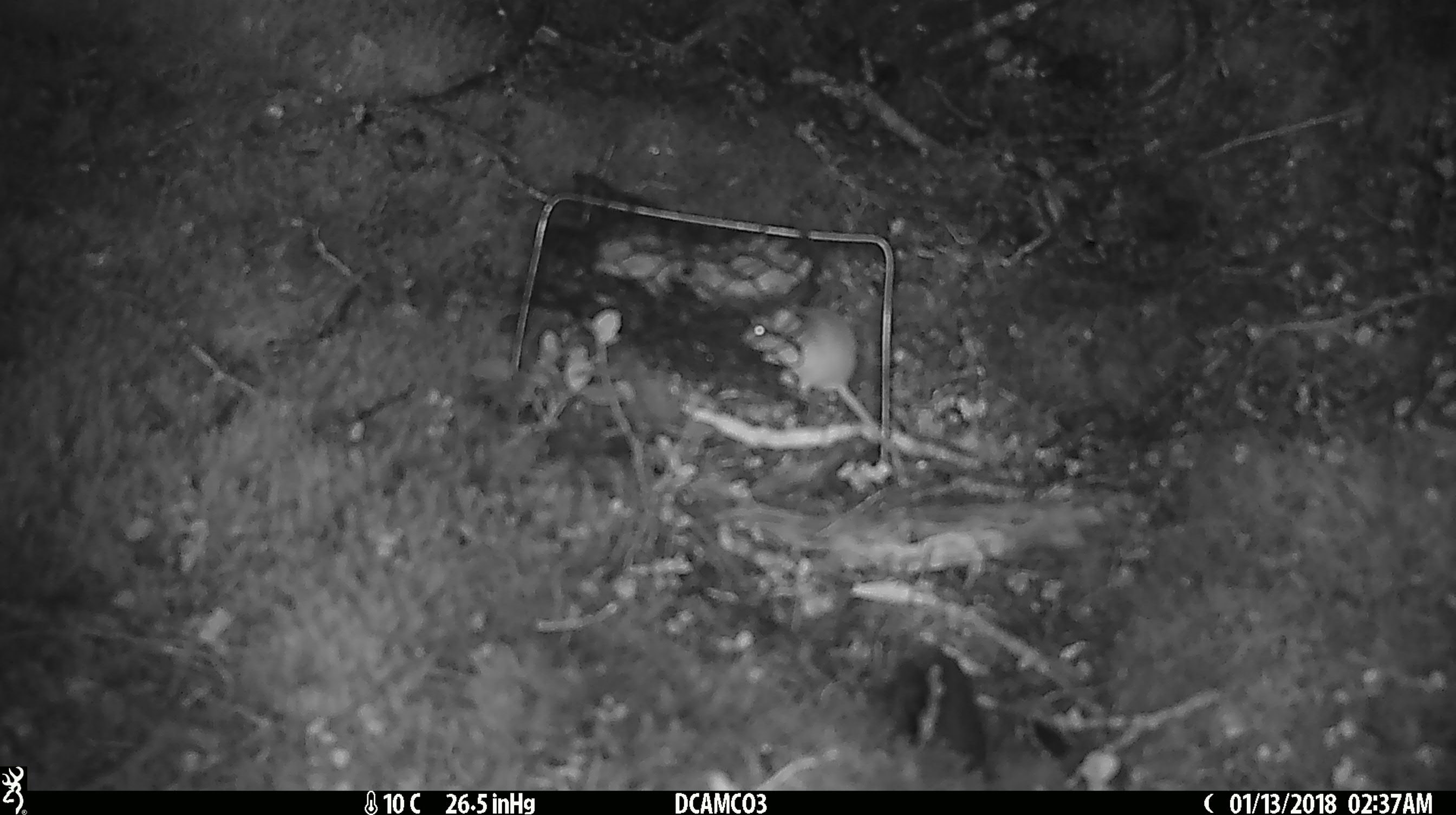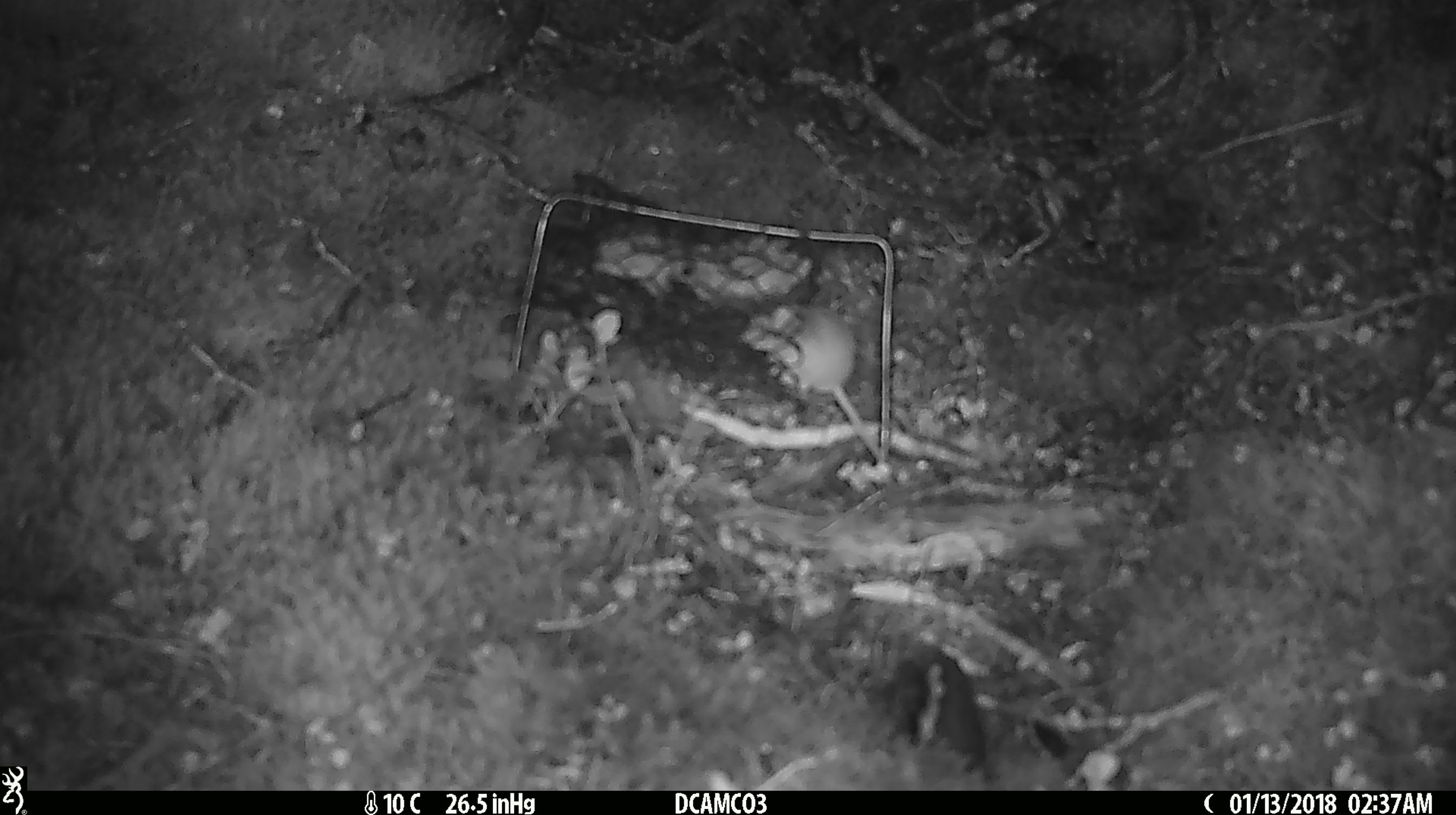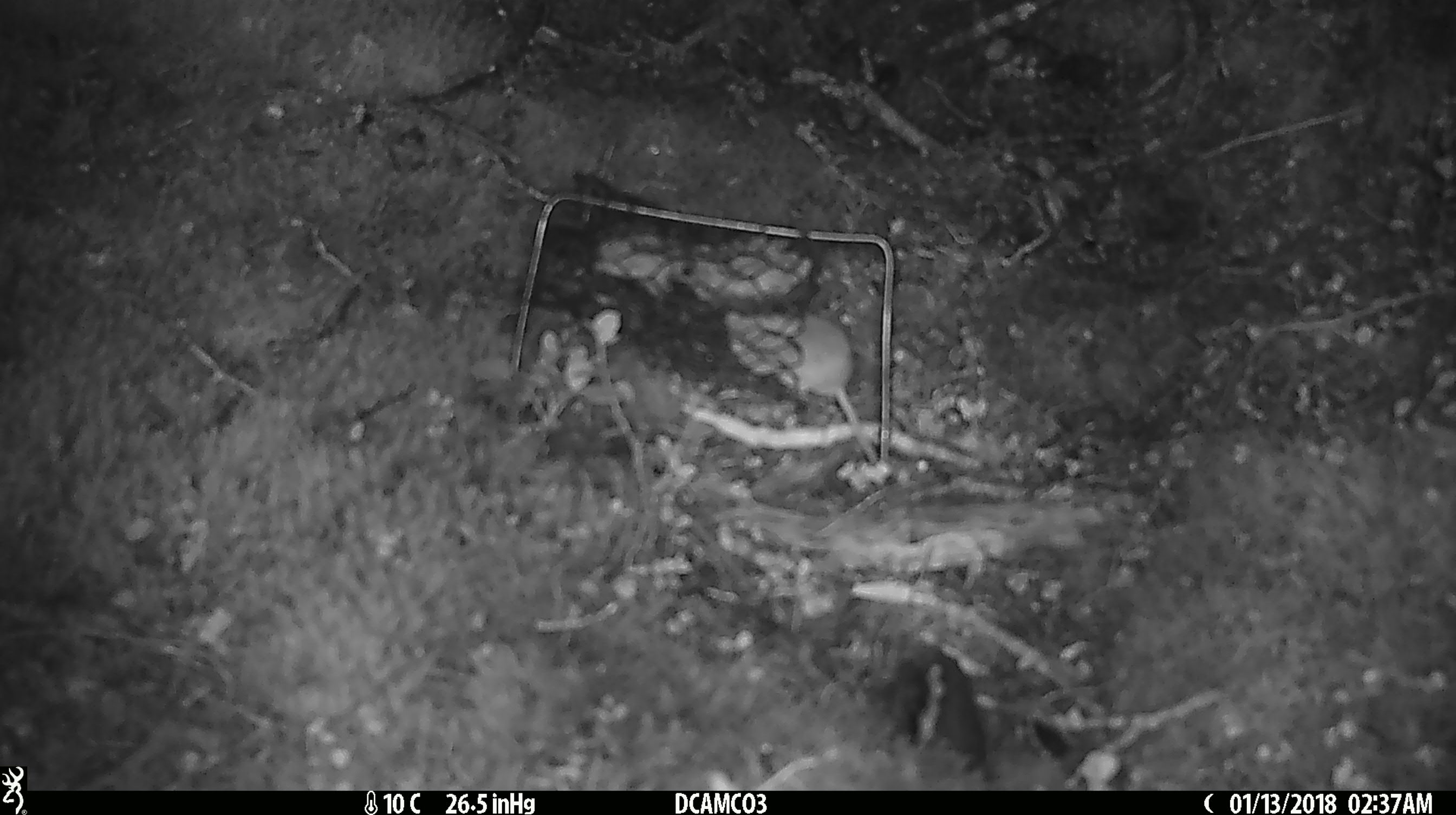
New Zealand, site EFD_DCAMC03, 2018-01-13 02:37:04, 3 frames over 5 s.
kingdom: Animalia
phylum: Chordata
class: Mammalia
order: Rodentia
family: Muridae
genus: Mus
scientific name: Mus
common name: mouse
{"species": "mouse (Mus)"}